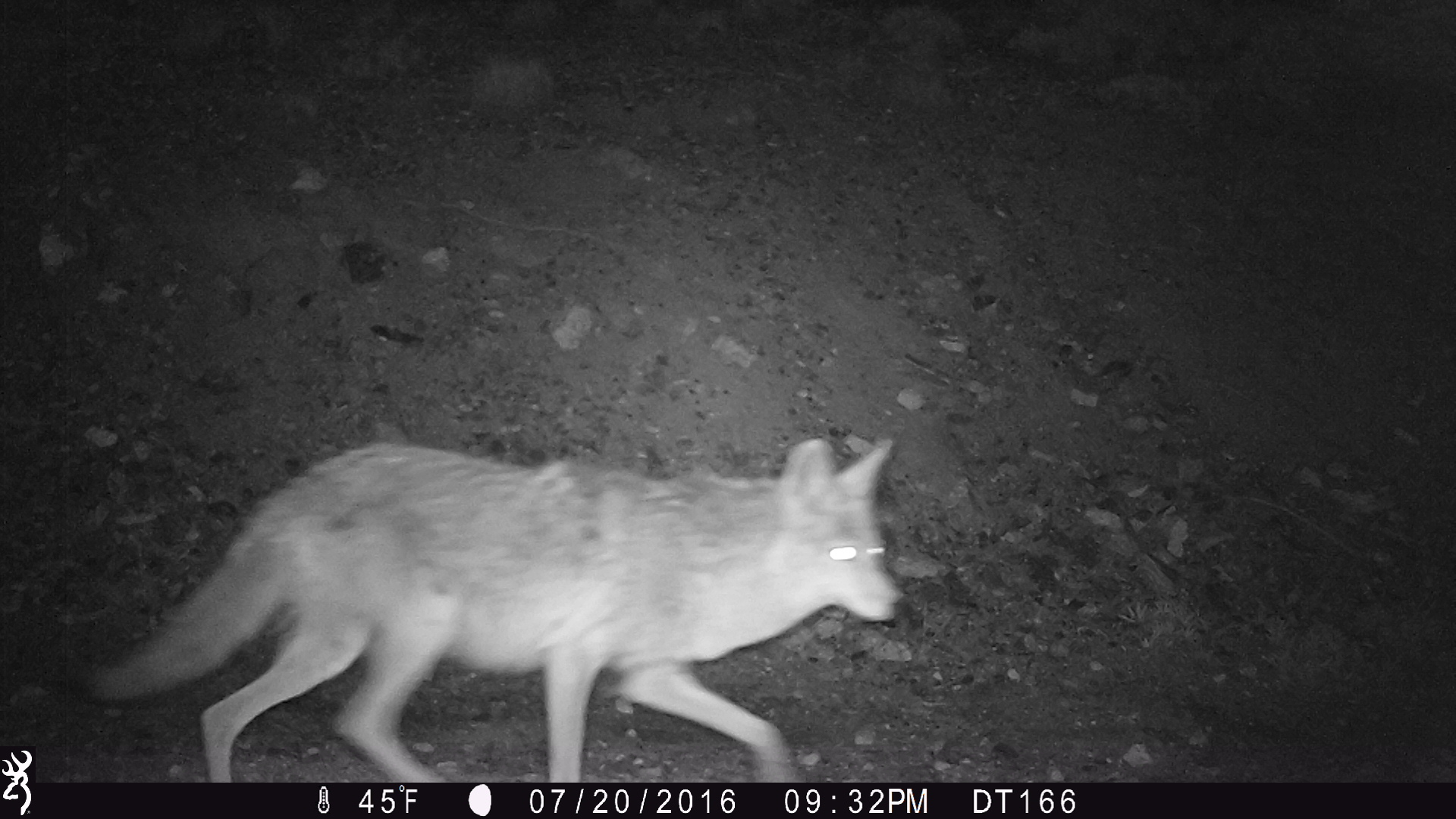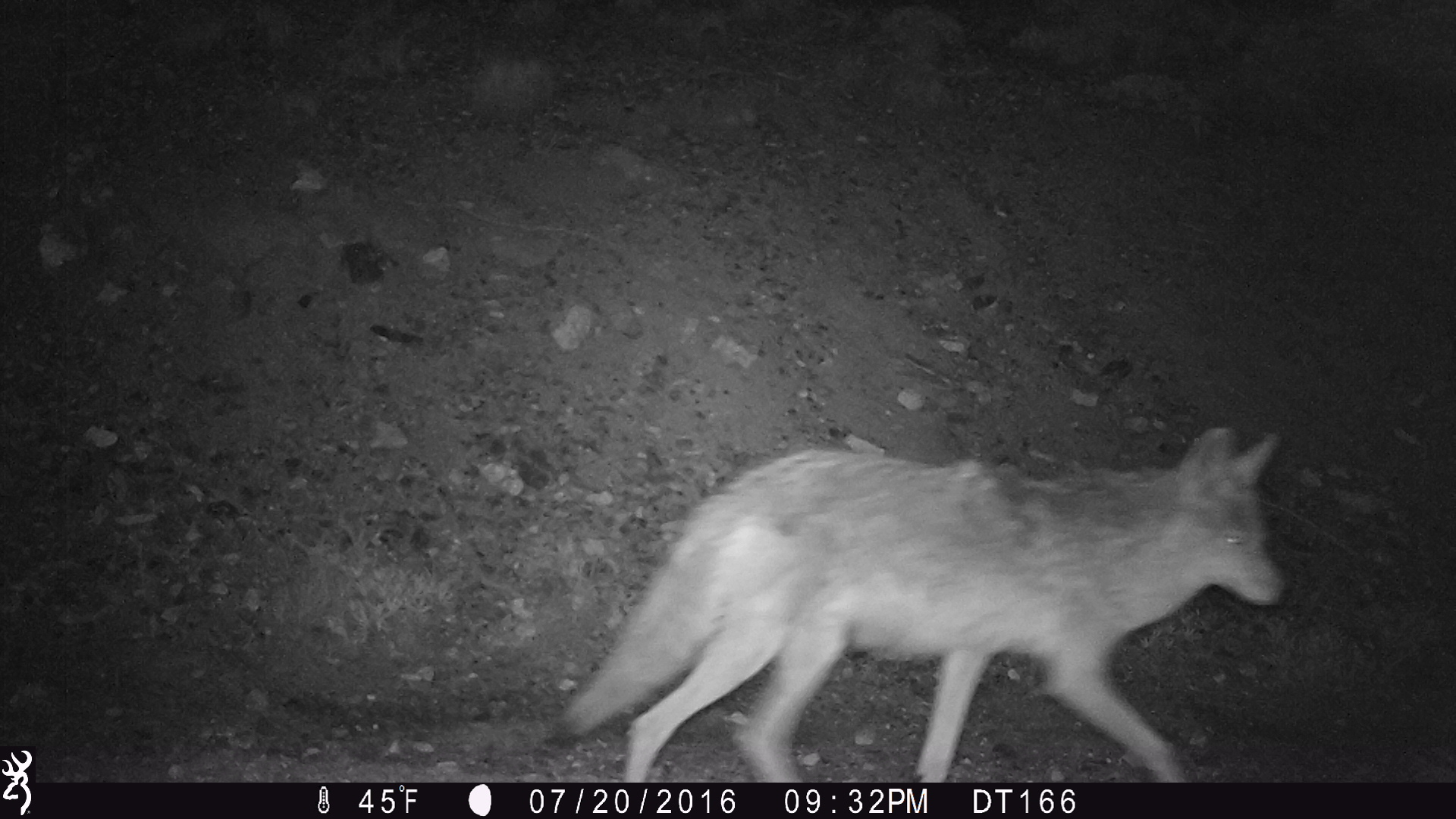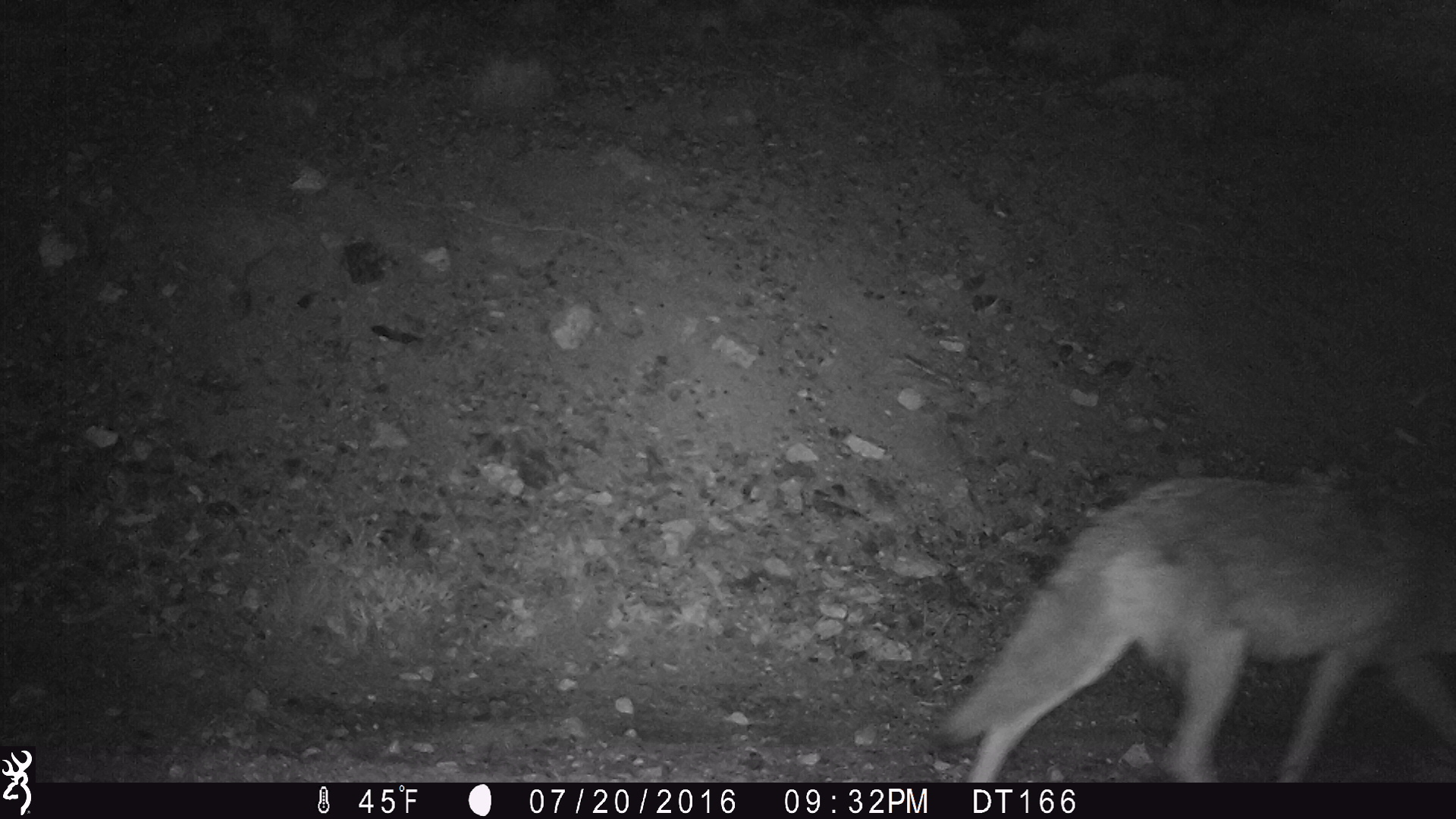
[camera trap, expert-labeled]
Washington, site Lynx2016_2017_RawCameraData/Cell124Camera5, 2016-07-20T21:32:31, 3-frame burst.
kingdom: Animalia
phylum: Chordata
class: Mammalia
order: Carnivora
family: Canidae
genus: Canis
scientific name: Canis latrans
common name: coyote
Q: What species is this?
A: Canis latrans (coyote).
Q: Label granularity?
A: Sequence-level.